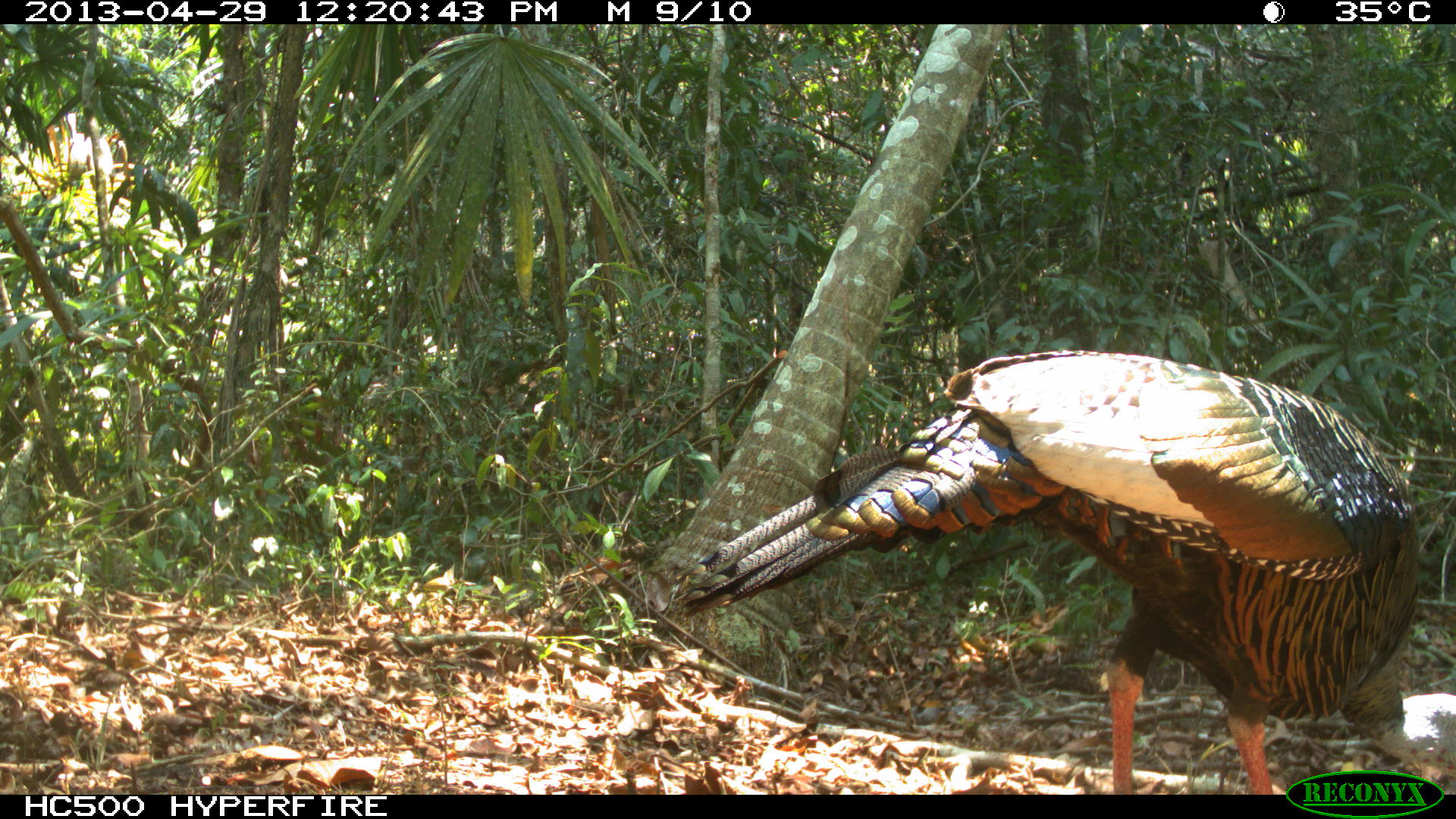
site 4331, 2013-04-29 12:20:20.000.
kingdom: Animalia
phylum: Chordata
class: Aves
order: Galliformes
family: Phasianidae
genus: Meleagris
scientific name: Meleagris ocellata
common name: ocellated turkey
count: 1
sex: male